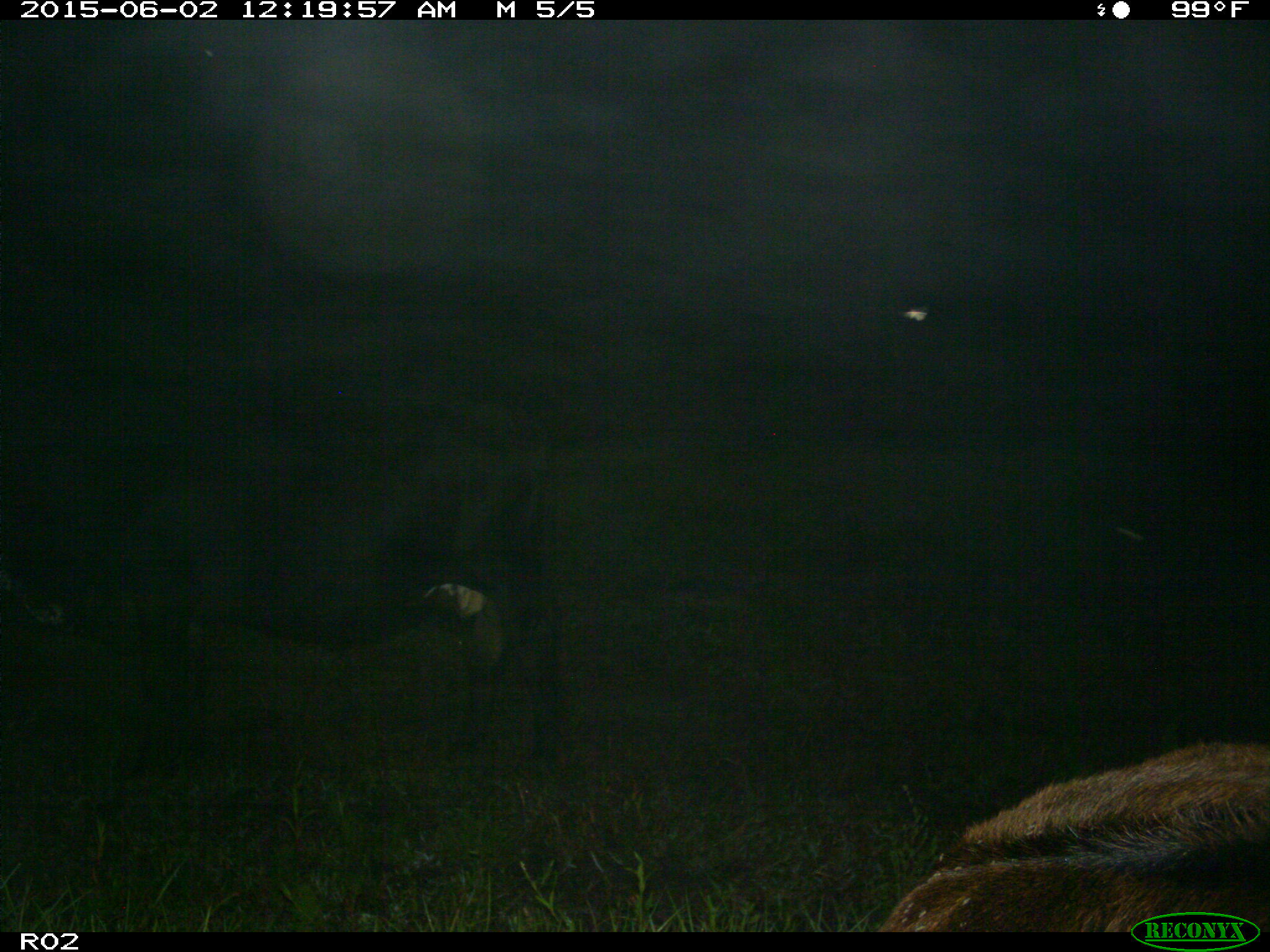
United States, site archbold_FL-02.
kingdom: Animalia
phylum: Chordata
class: Mammalia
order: Artiodactyla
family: Bovidae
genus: Bos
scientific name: Bos taurus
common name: domestic cow